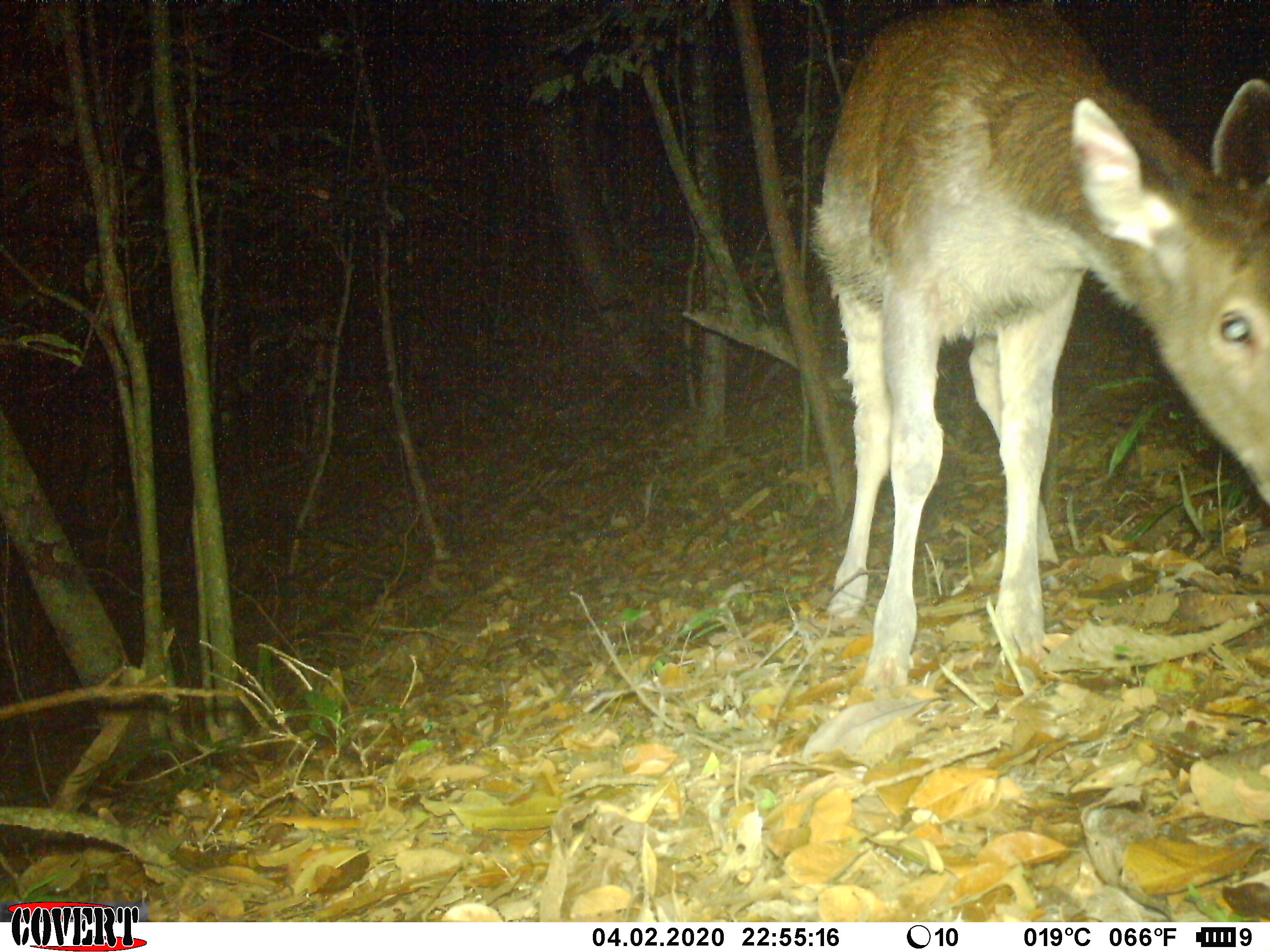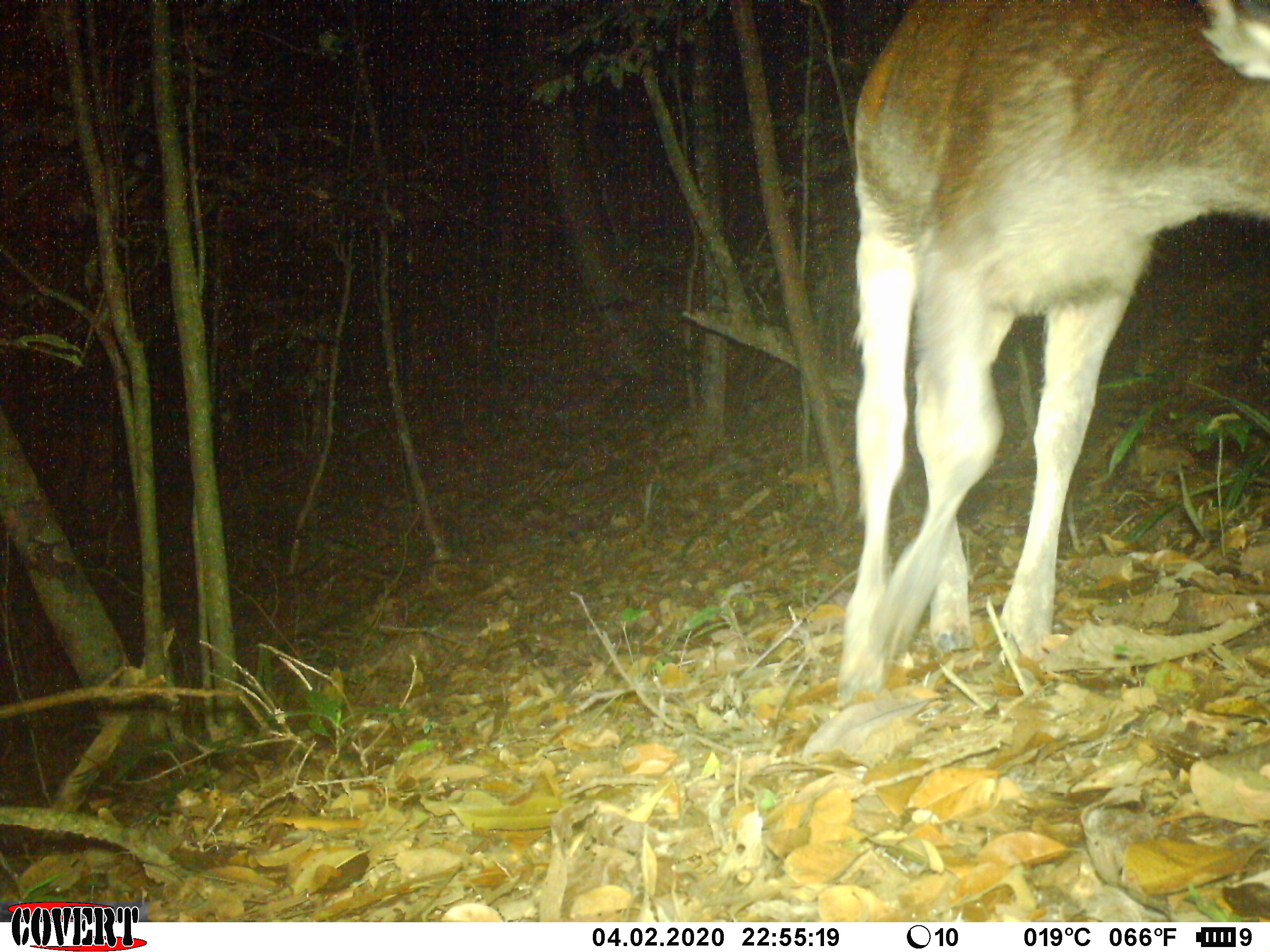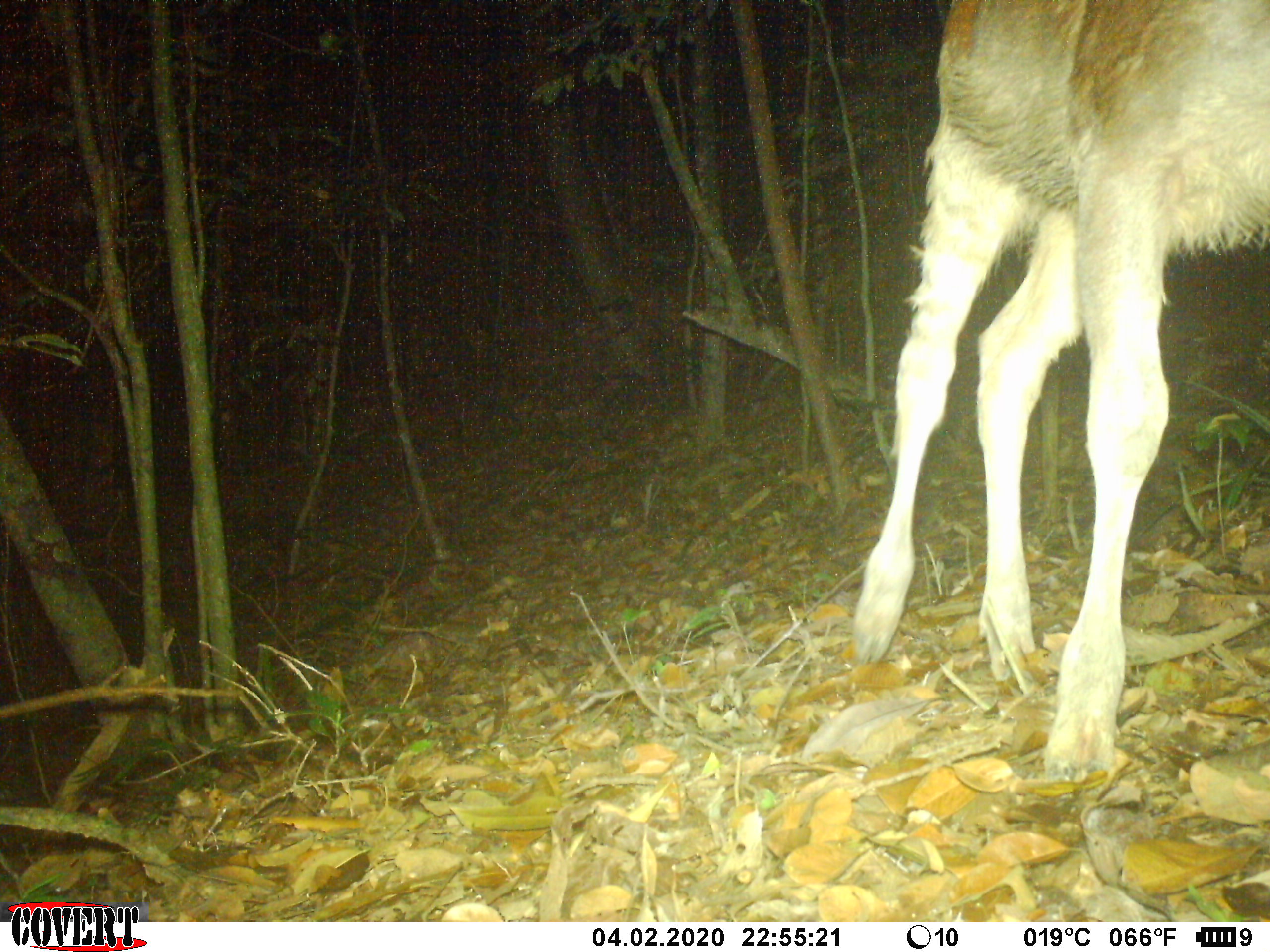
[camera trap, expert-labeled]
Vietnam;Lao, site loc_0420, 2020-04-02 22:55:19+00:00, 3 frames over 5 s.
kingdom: Animalia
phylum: Chordata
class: Mammalia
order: Artiodactyla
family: Cervidae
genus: Rusa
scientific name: Rusa unicolor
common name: sambar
Sambar (Rusa unicolor). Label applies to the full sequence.